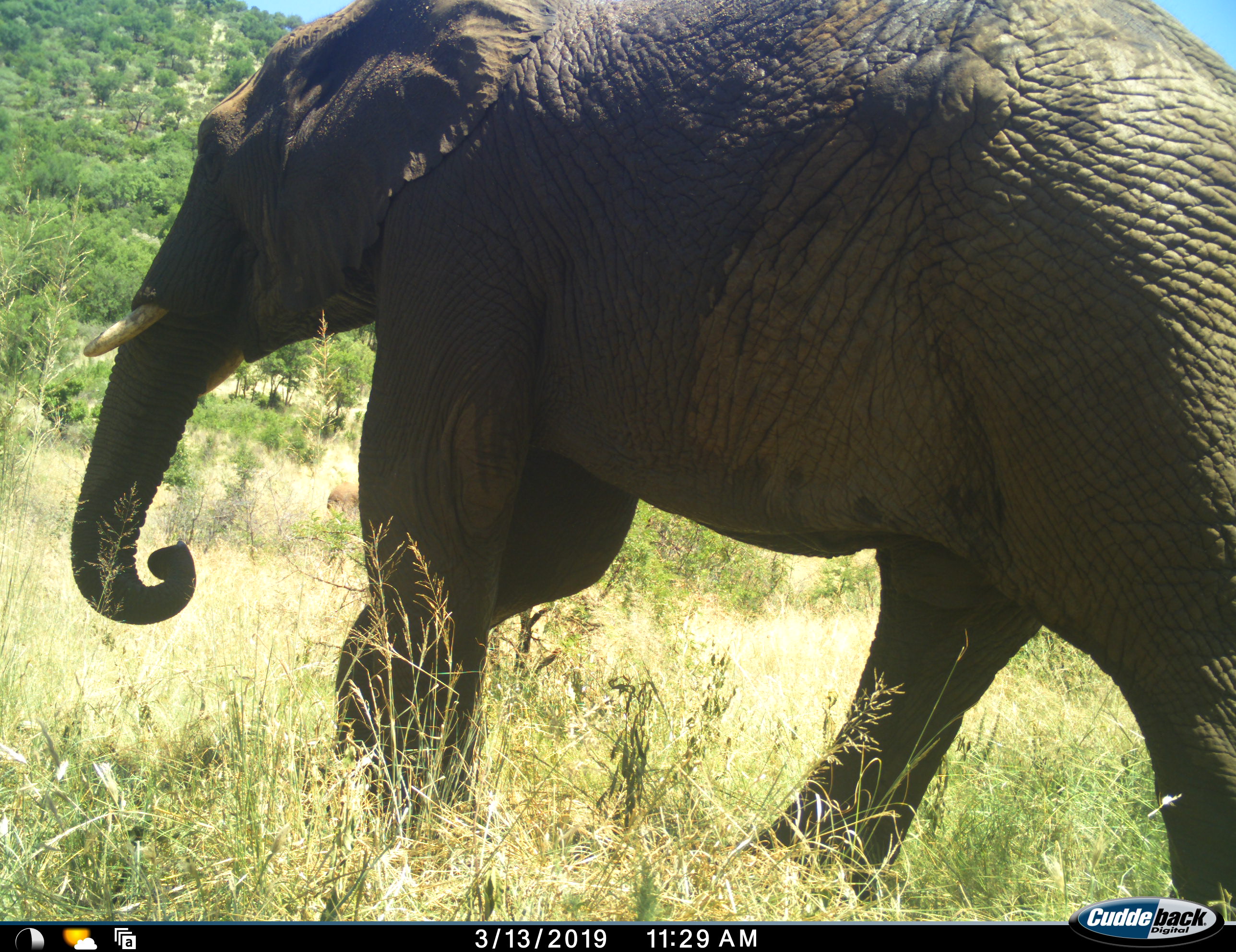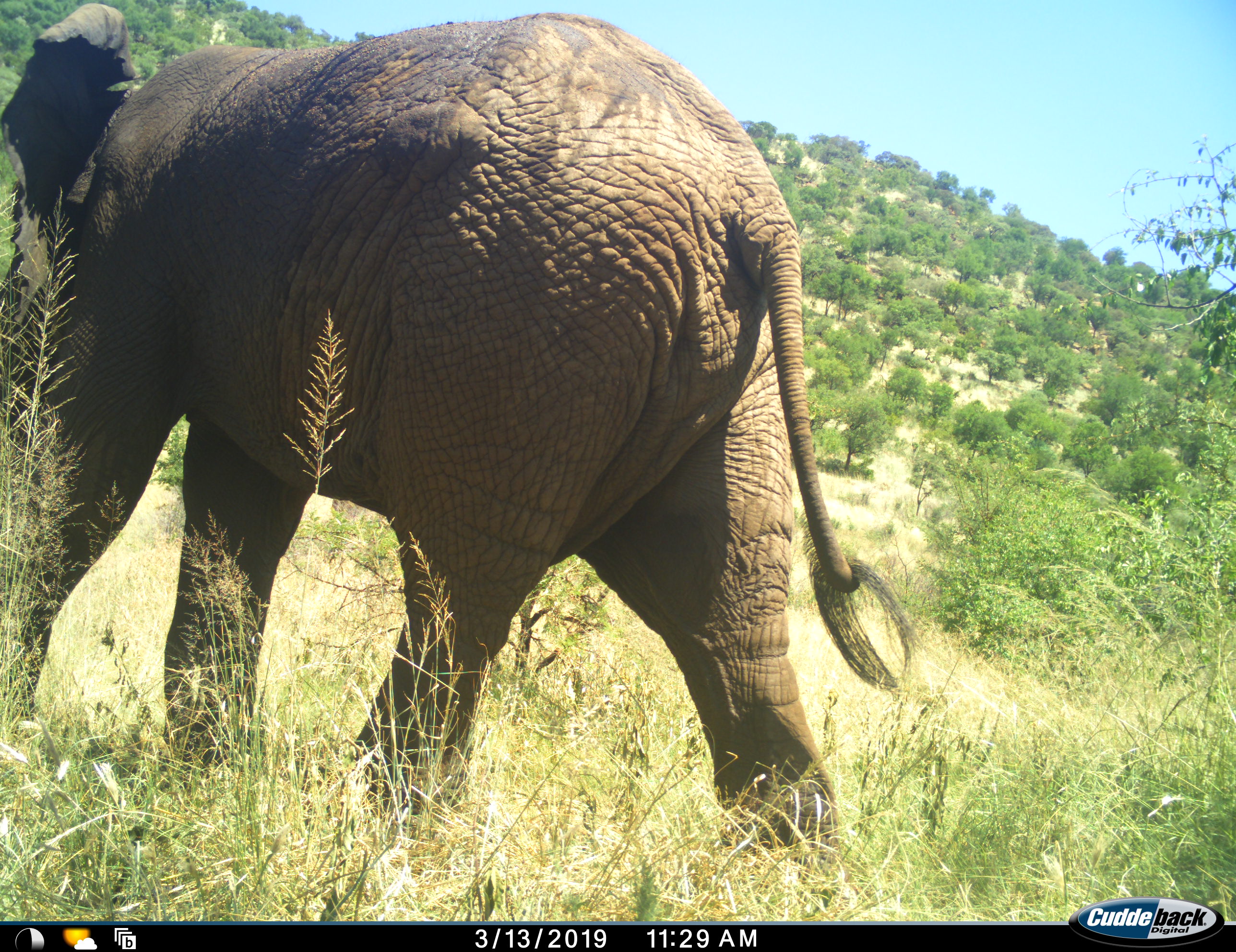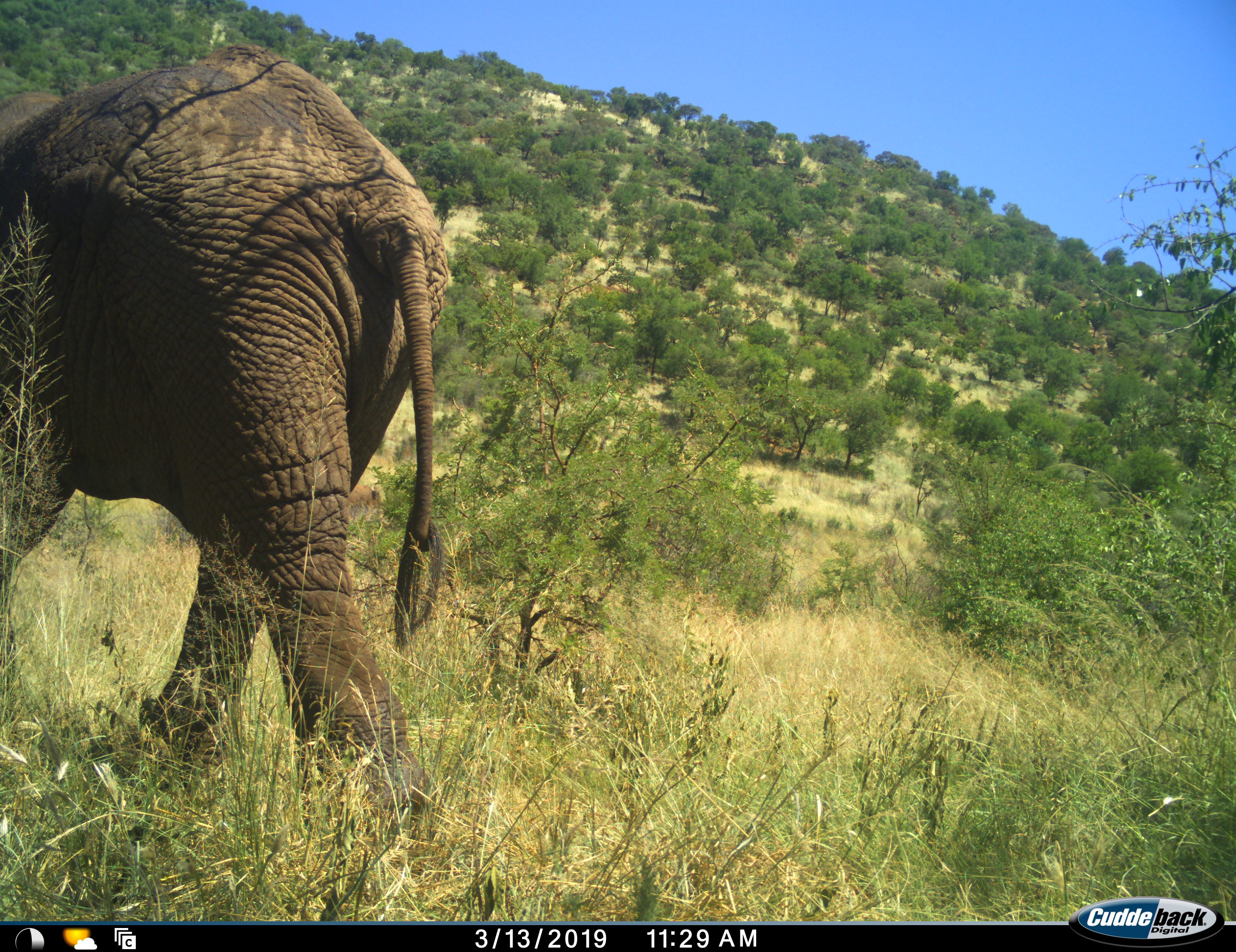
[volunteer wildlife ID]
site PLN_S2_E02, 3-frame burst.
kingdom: Animalia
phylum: Chordata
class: Mammalia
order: Proboscidea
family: Elephantidae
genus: Loxodonta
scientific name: Loxodonta africana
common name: african bush elephant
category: elephant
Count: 1.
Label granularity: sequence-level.